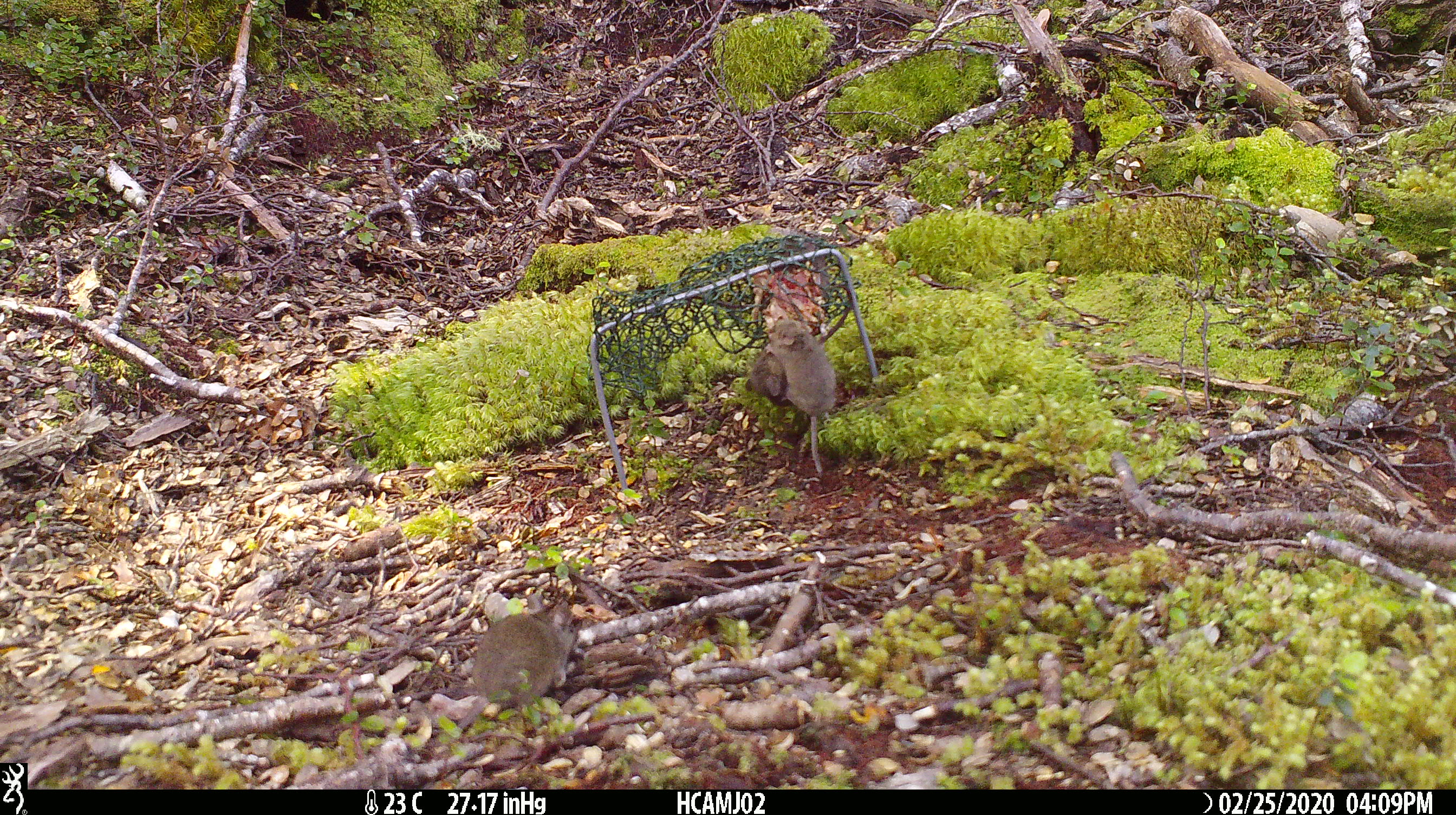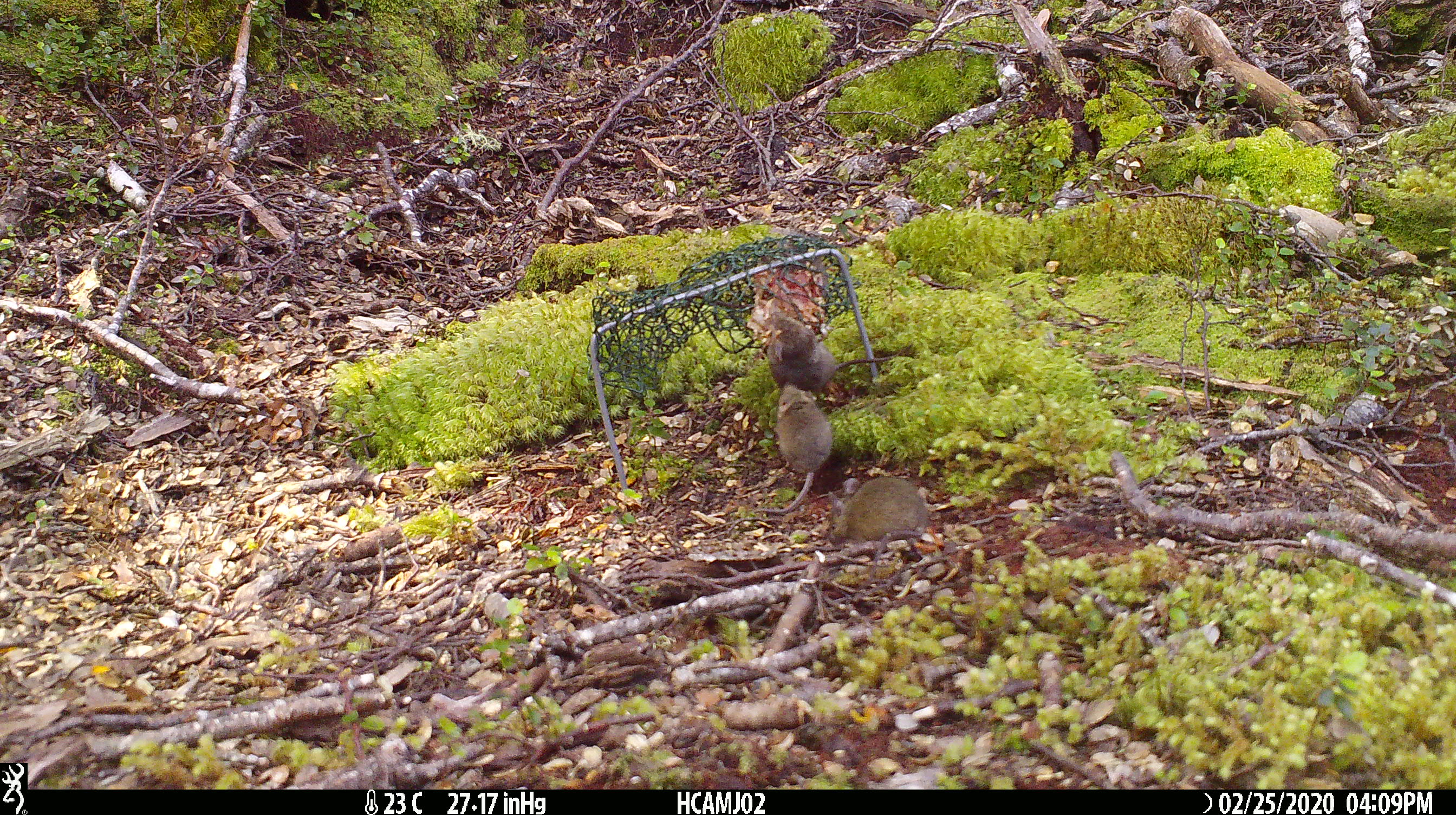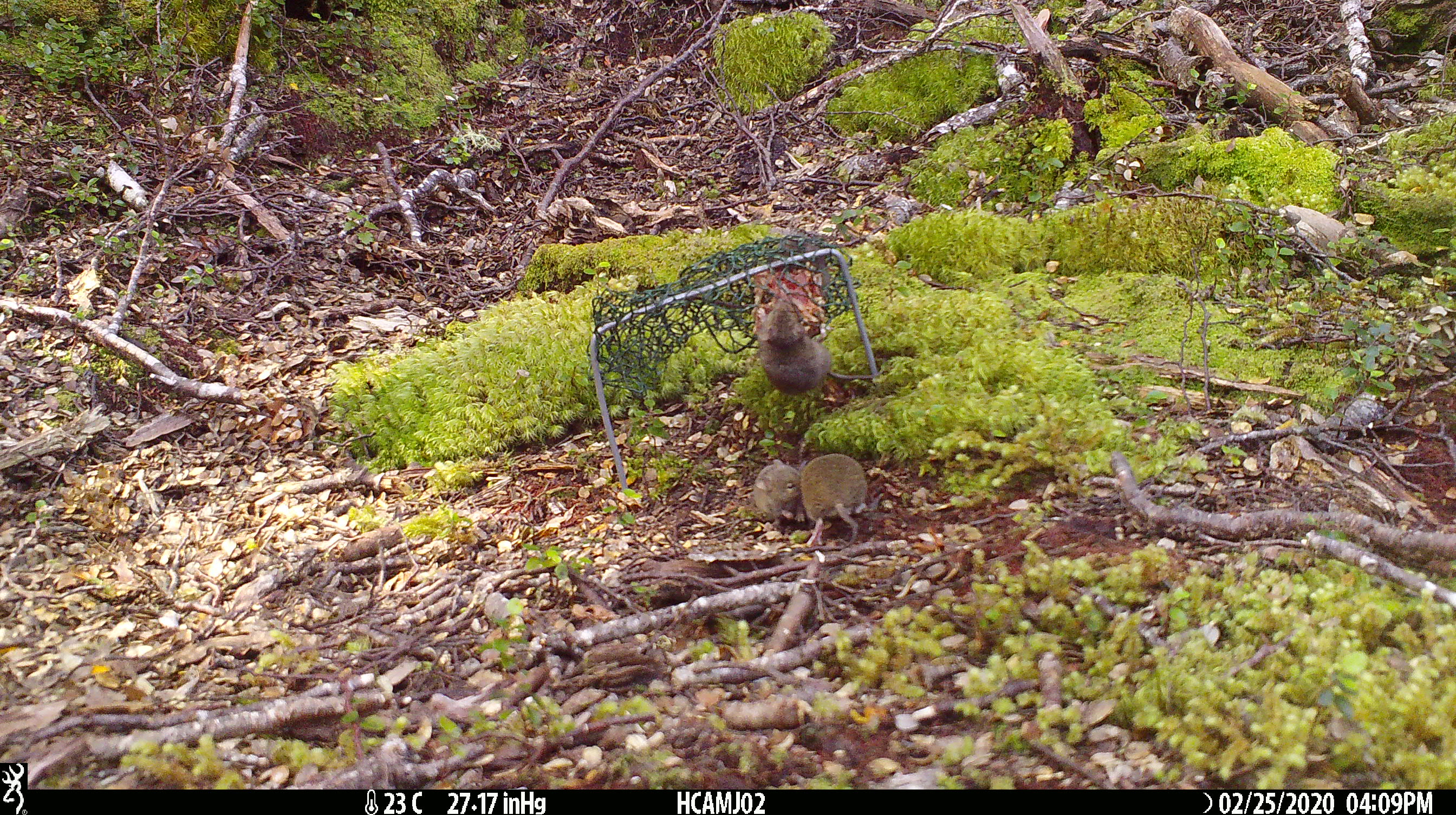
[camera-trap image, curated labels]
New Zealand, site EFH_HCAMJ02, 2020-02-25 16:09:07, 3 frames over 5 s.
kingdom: Animalia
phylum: Chordata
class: Mammalia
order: Rodentia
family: Muridae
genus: Mus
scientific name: Mus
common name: mouse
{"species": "mouse (Mus)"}